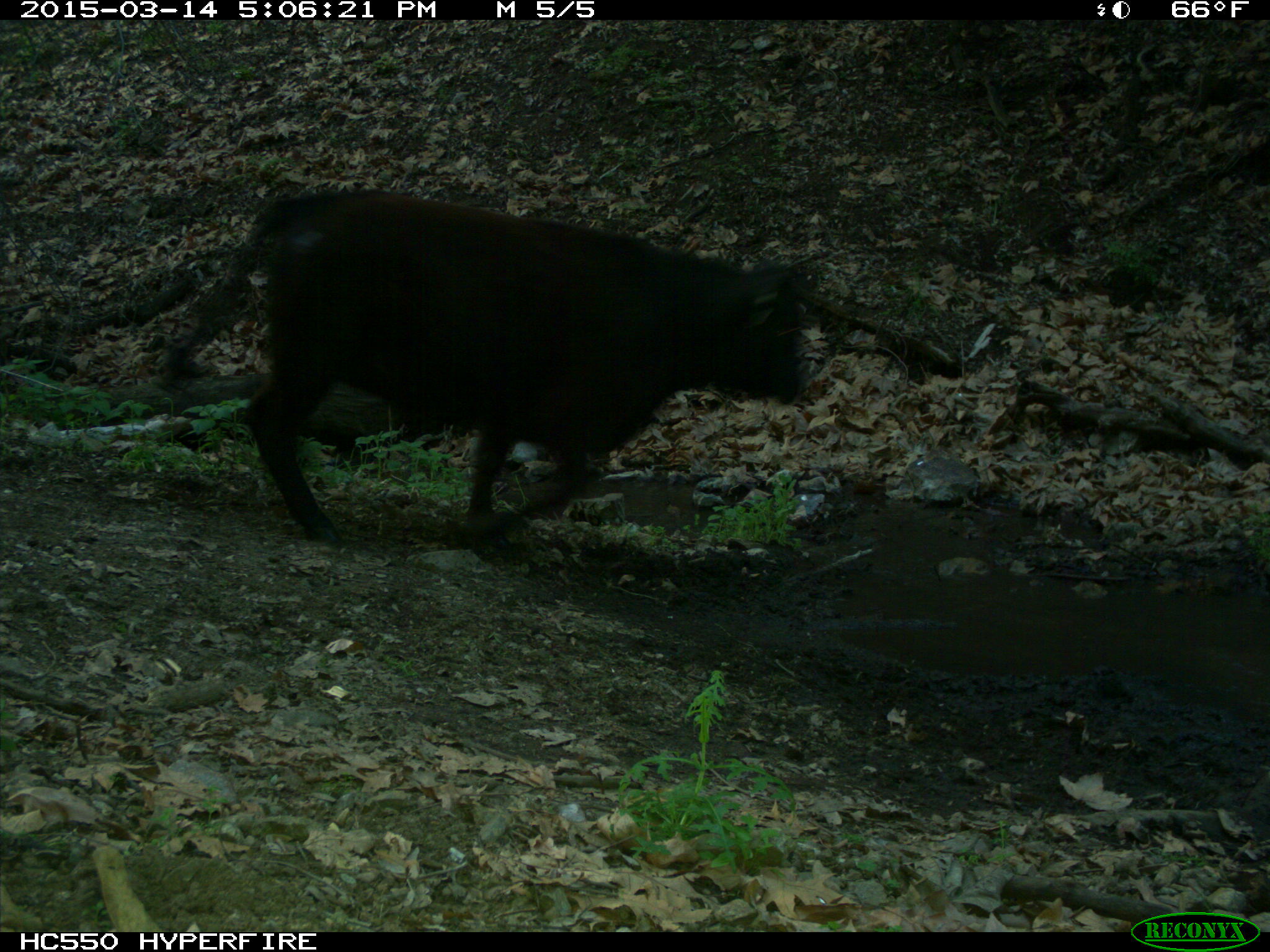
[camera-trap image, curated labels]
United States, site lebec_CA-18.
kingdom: Animalia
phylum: Chordata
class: Mammalia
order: Artiodactyla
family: Bovidae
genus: Bos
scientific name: Bos taurus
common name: domestic cow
Bos taurus (domestic cow).